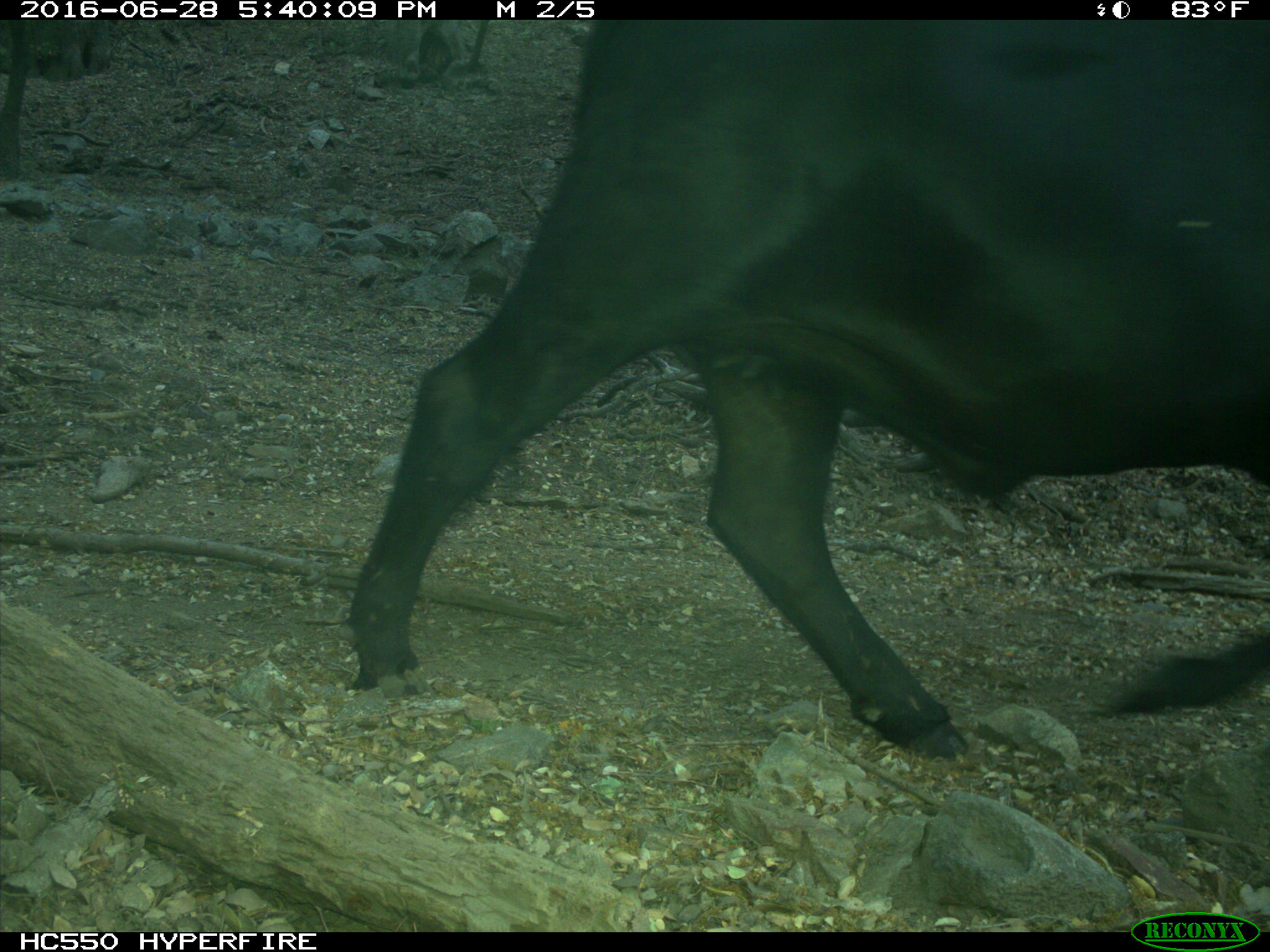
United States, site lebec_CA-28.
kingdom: Animalia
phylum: Chordata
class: Mammalia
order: Artiodactyla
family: Bovidae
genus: Bos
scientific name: Bos taurus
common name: domestic cow